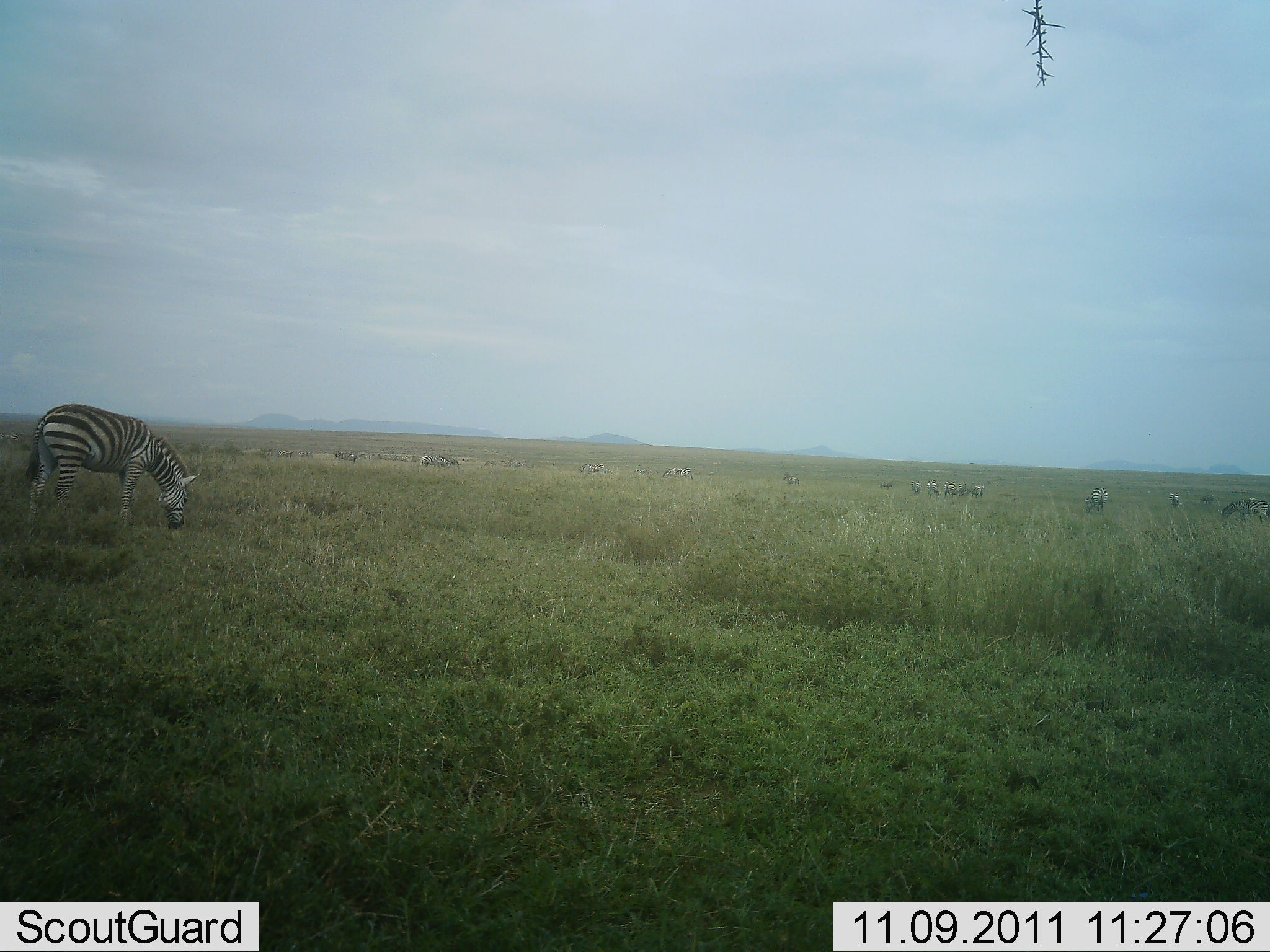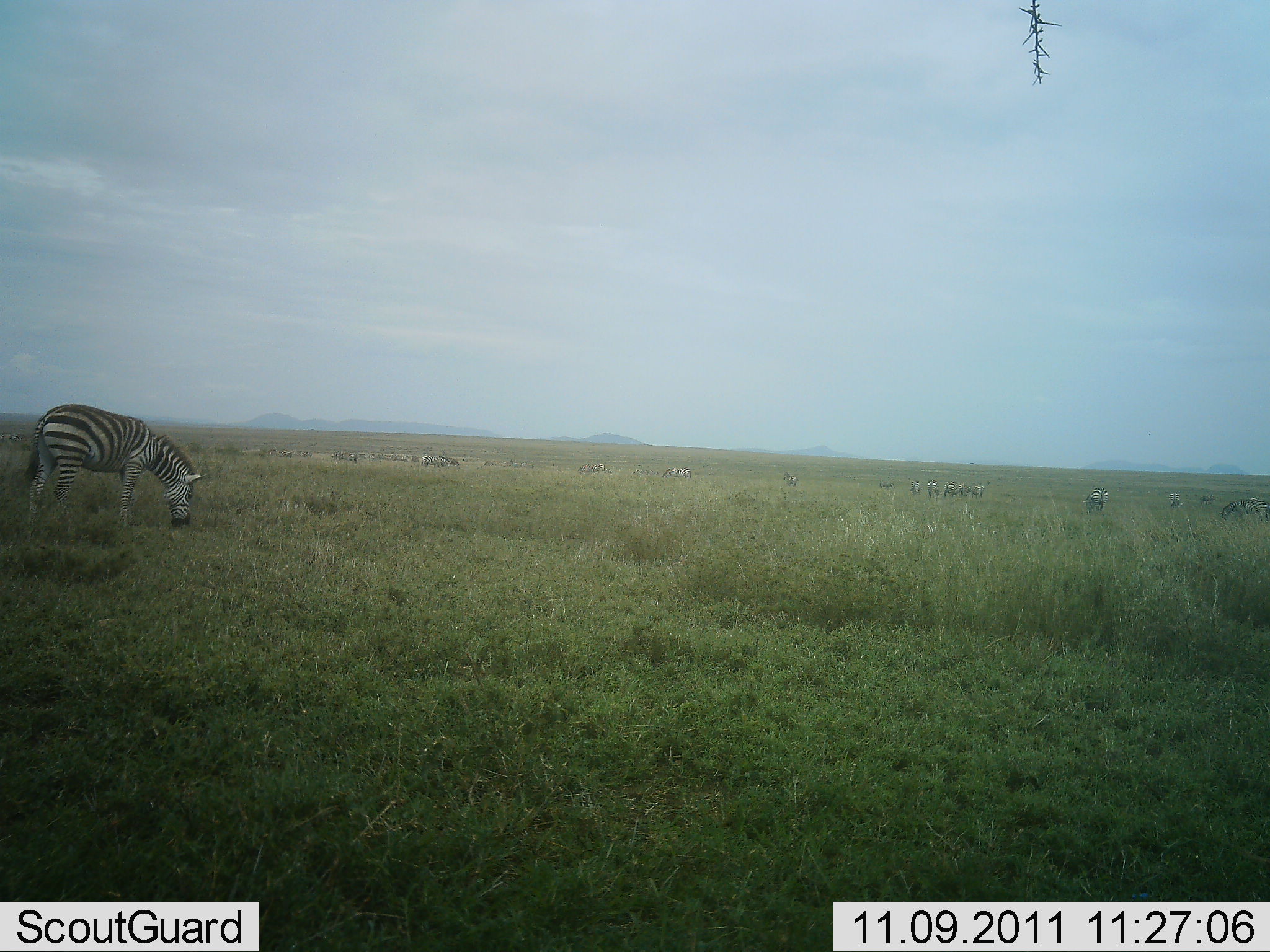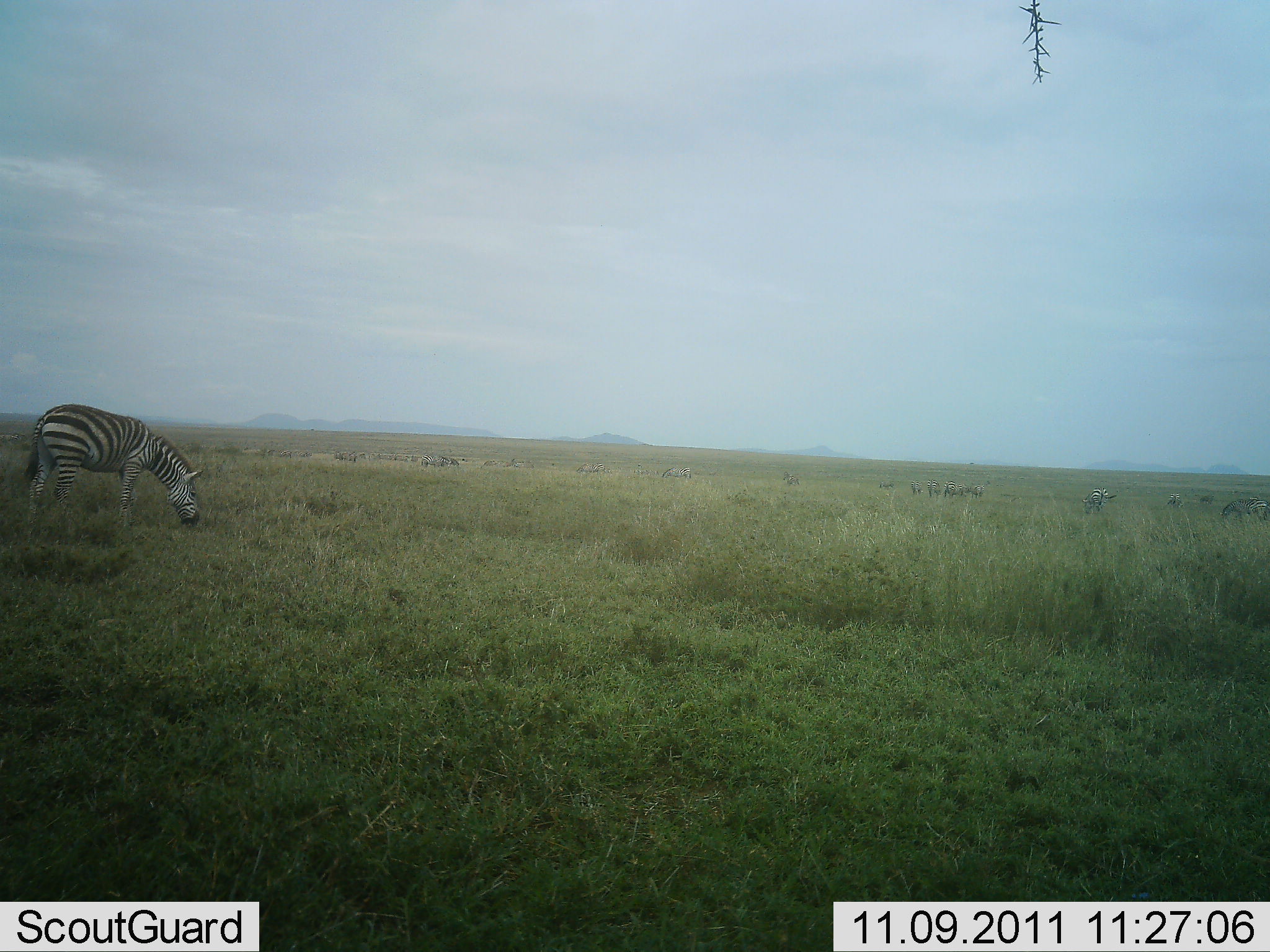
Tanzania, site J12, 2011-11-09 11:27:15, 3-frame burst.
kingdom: Animalia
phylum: Chordata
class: Mammalia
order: Perissodactyla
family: Equidae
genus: Equus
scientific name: Equus quagga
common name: plains zebra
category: zebra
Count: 1.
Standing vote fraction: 23%.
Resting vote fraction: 0%.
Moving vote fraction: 0%.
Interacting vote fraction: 0%.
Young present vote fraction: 0%.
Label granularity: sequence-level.